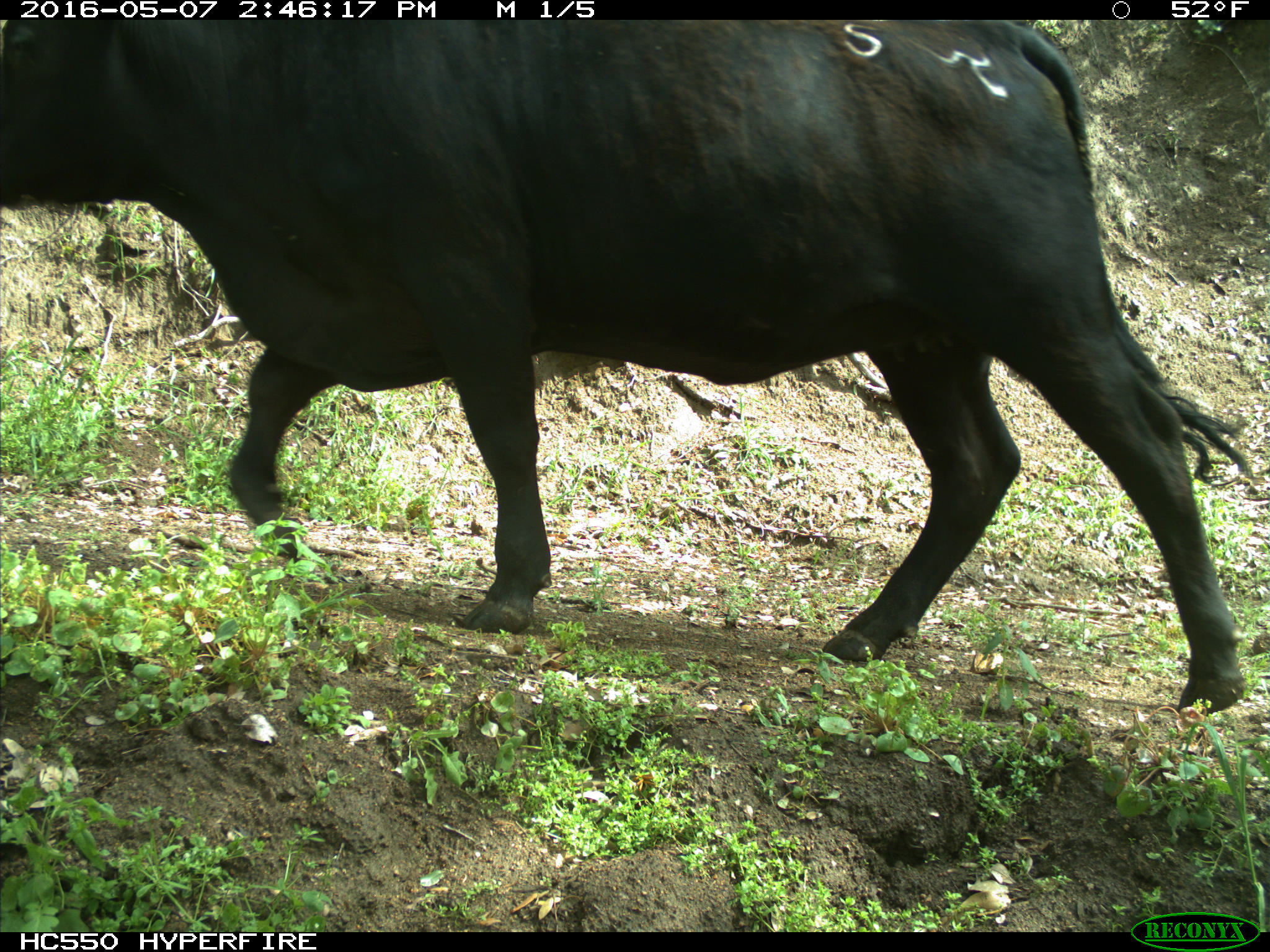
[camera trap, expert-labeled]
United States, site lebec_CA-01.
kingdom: Animalia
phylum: Chordata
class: Mammalia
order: Artiodactyla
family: Bovidae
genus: Bos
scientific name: Bos taurus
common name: domestic cow